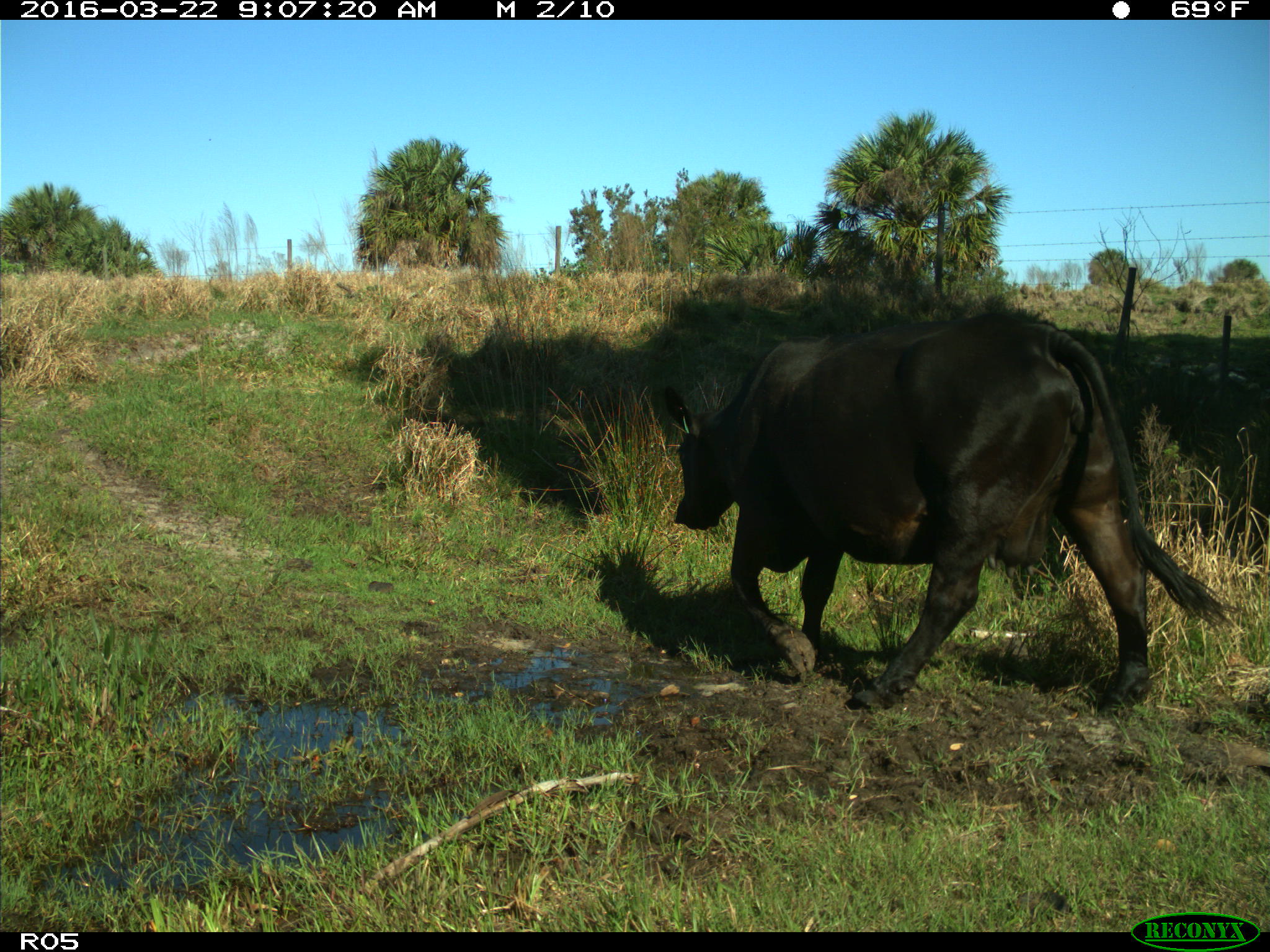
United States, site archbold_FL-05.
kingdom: Animalia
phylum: Chordata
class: Mammalia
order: Artiodactyla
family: Bovidae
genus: Bos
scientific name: Bos taurus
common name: domestic cow